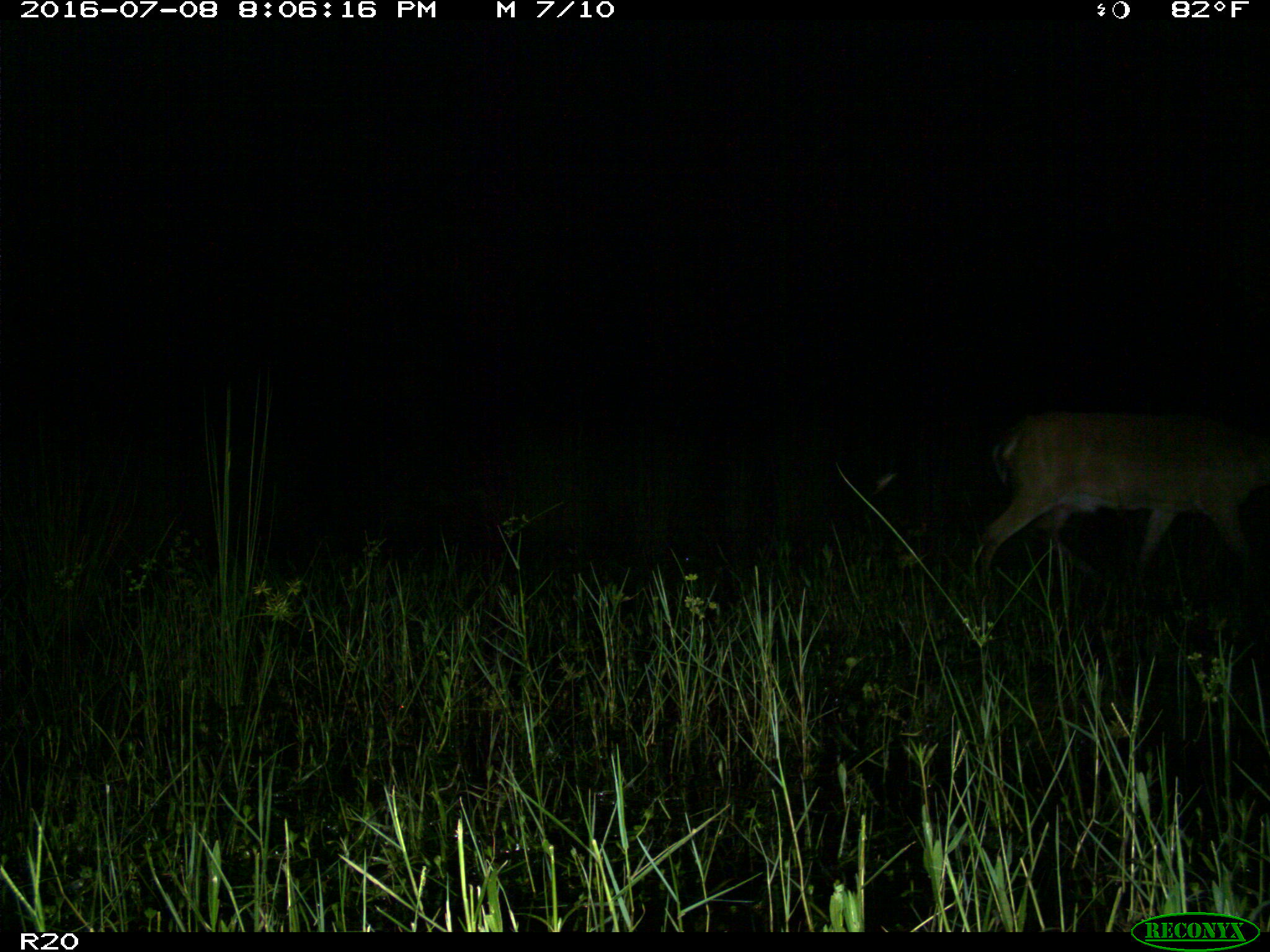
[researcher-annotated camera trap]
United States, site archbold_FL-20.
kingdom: Animalia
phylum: Chordata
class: Mammalia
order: Artiodactyla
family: Cervidae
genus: Odocoileus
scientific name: Odocoileus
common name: deer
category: unidentified deer